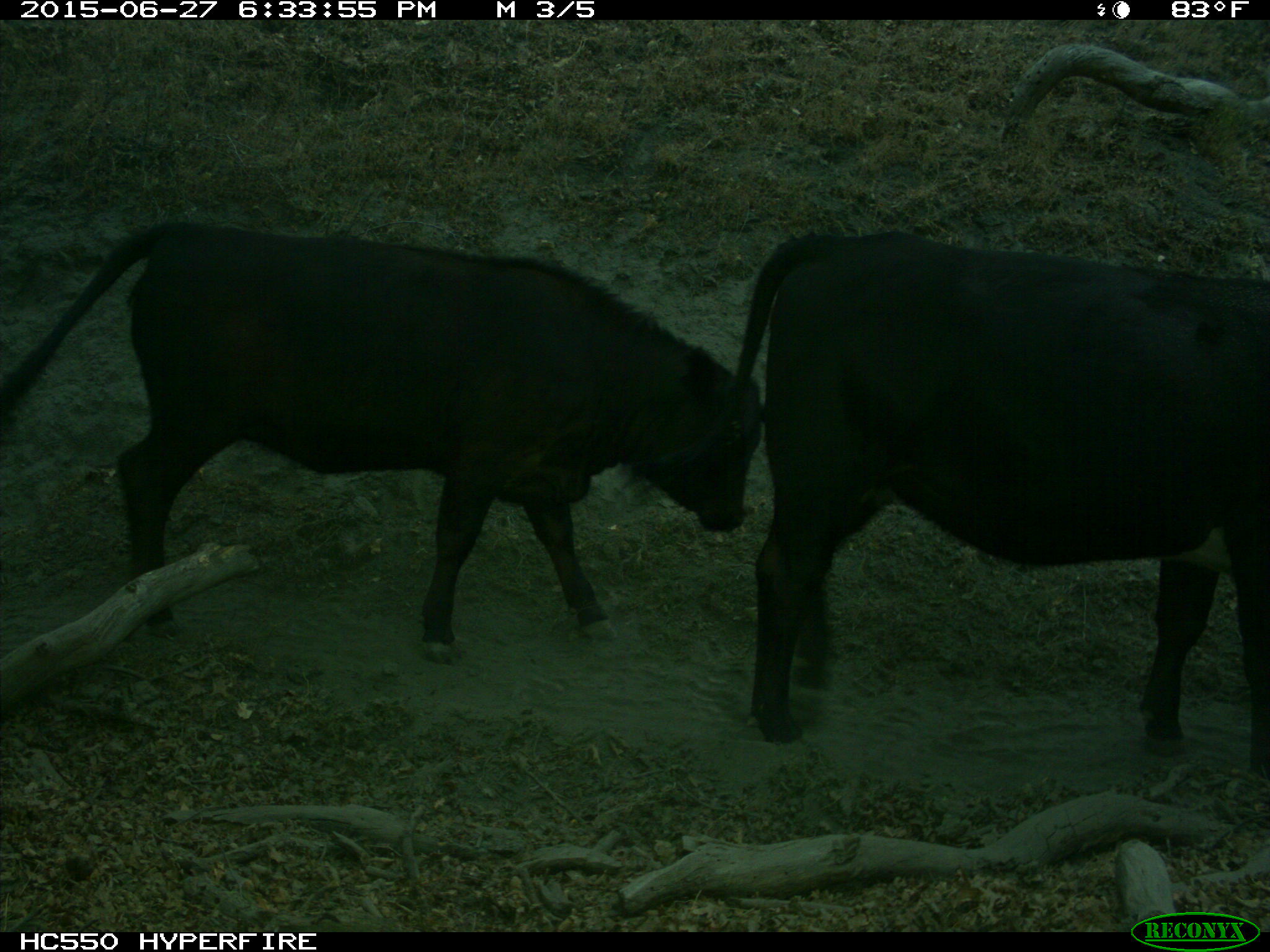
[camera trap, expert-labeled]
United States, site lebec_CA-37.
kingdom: Animalia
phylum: Chordata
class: Mammalia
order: Artiodactyla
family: Bovidae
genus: Bos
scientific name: Bos taurus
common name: domestic cow